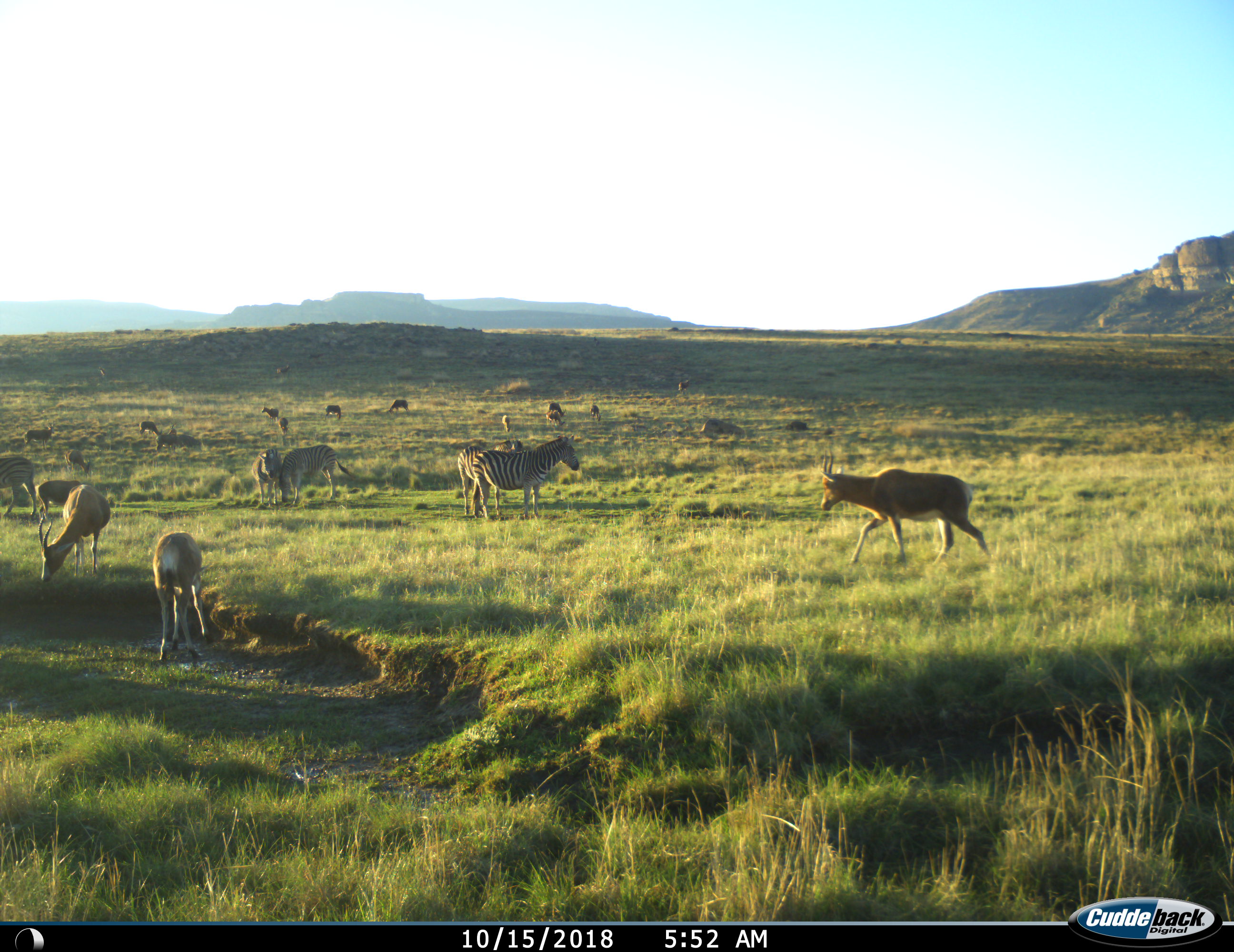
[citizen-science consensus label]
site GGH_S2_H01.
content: unidentified animal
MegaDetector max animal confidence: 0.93